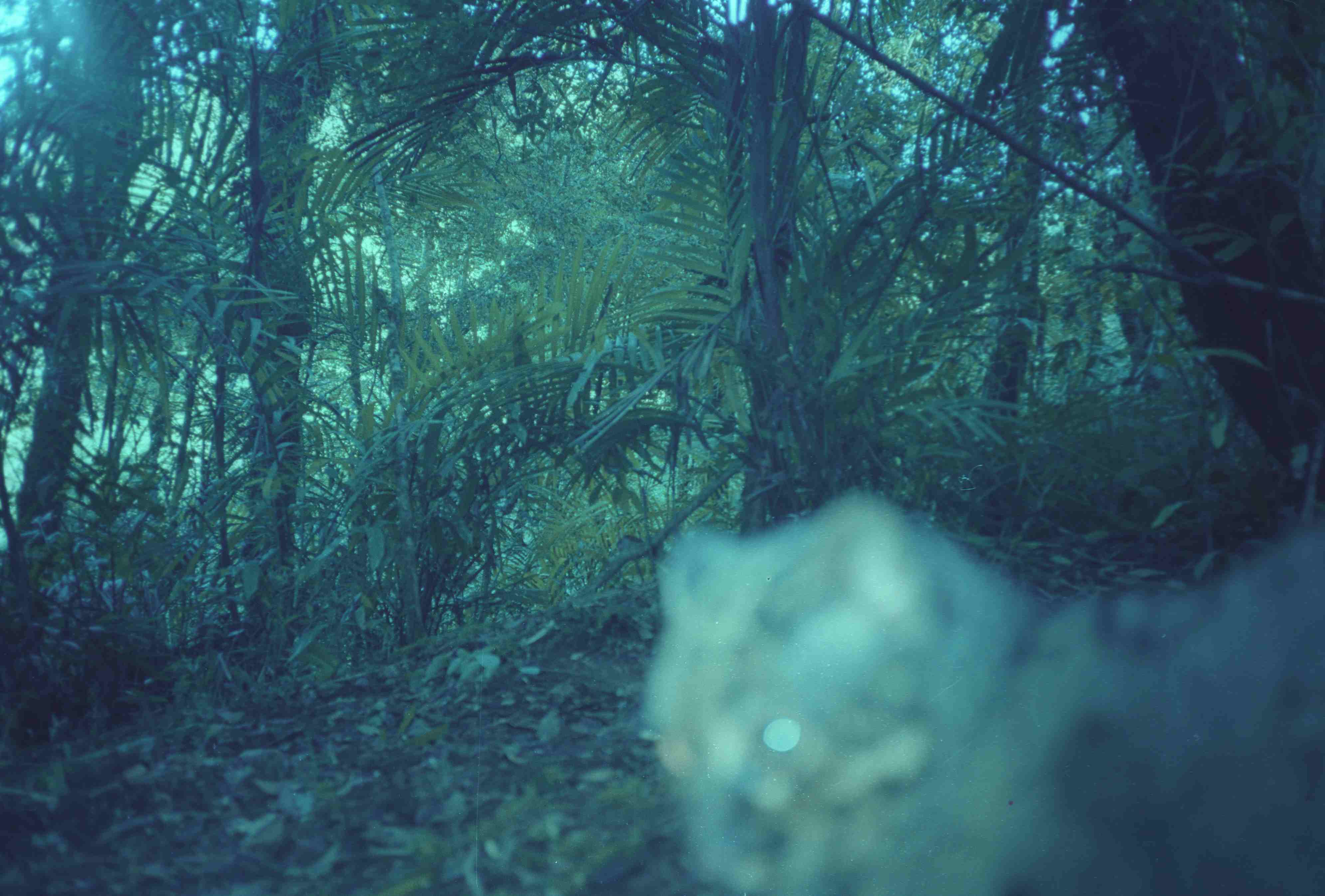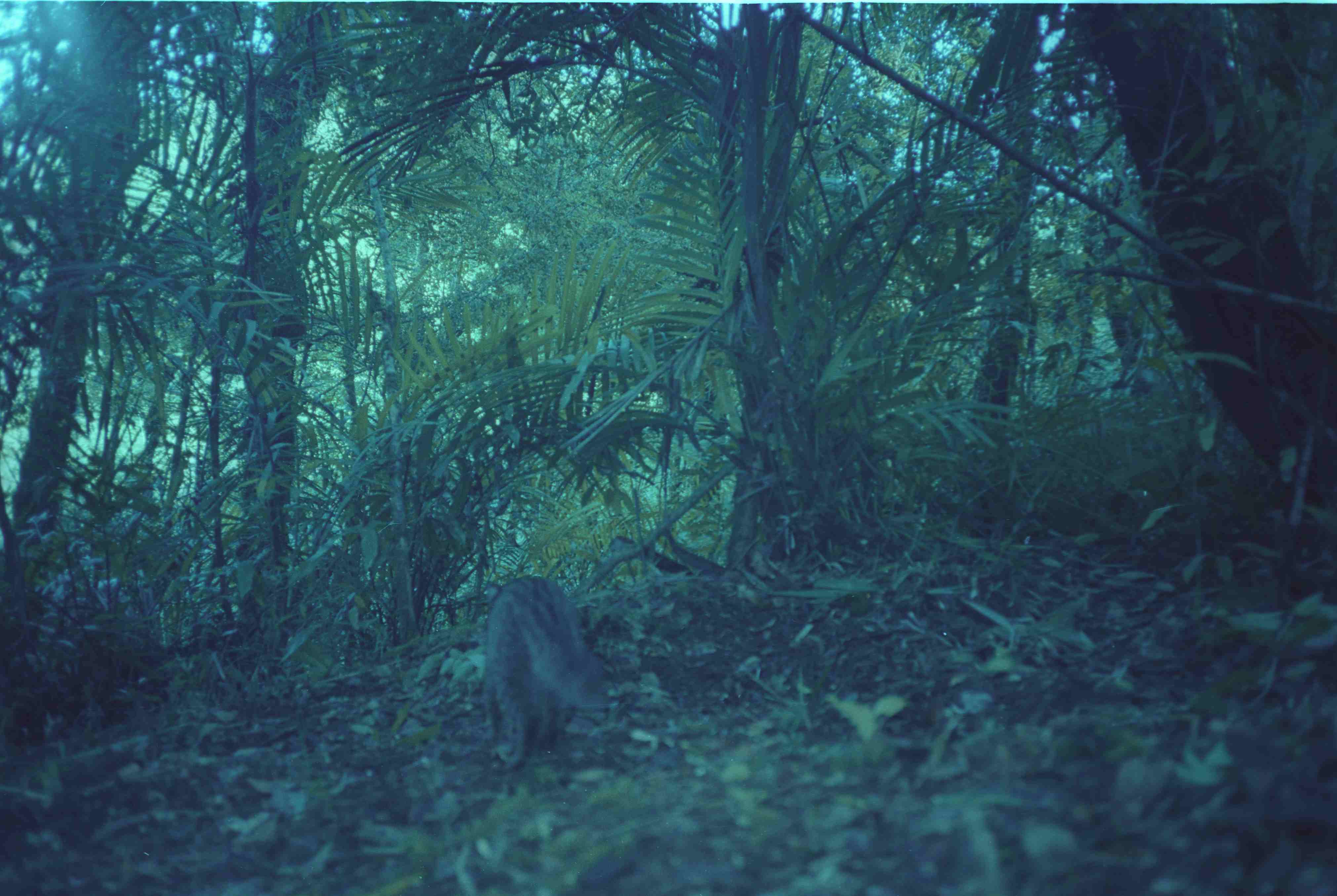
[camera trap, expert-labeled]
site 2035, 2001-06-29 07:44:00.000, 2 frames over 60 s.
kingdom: Animalia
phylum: Chordata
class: Mammalia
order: Carnivora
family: Felidae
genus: Pardofelis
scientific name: Pardofelis marmorata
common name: marbled cat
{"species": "Pardofelis marmorata (marbled cat)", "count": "1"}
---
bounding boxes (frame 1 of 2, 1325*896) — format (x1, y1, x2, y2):
pardofelis marmorata: (640, 488, 1322, 894)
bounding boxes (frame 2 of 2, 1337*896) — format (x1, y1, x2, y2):
pardofelis marmorata: (481, 576, 607, 770)